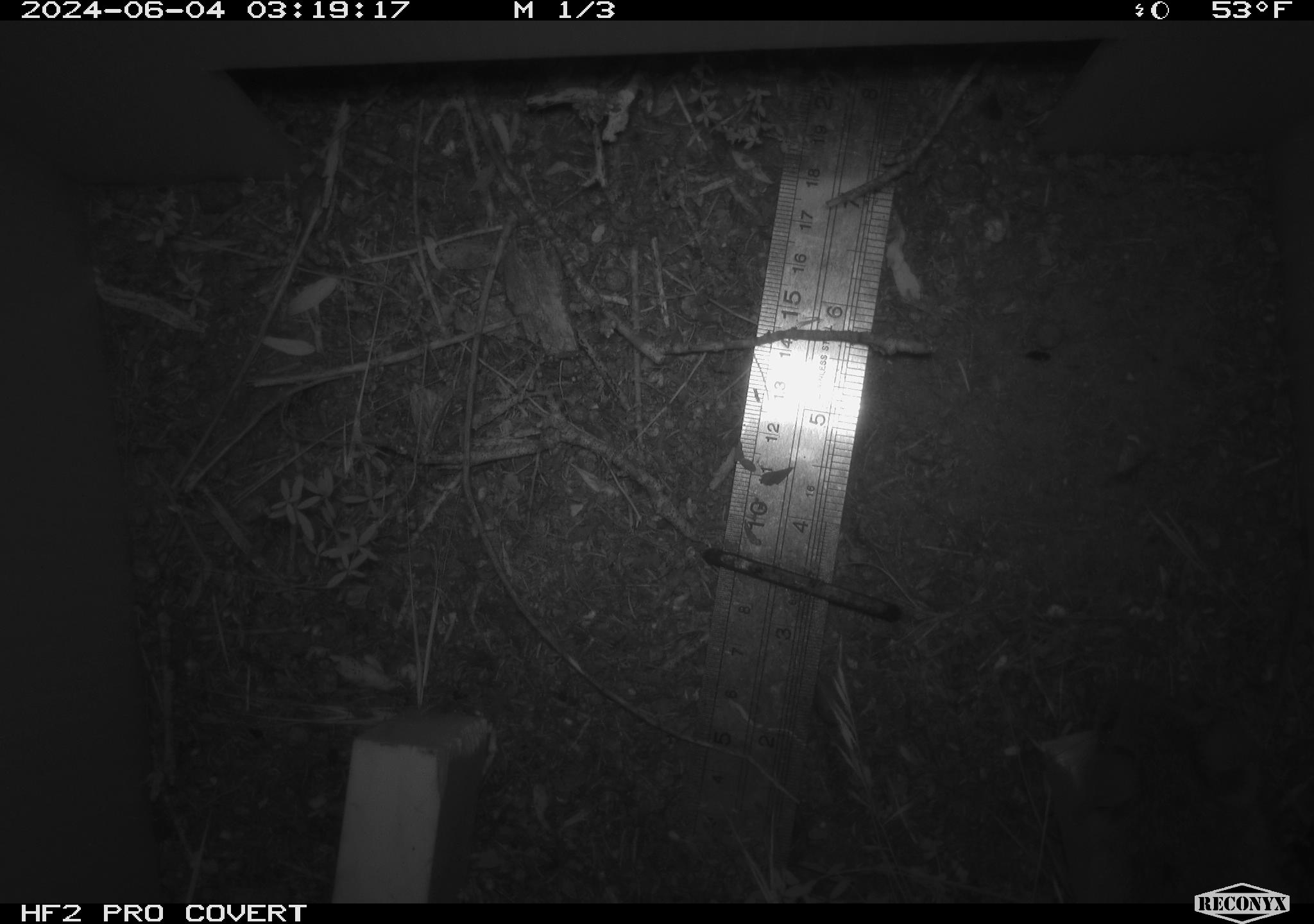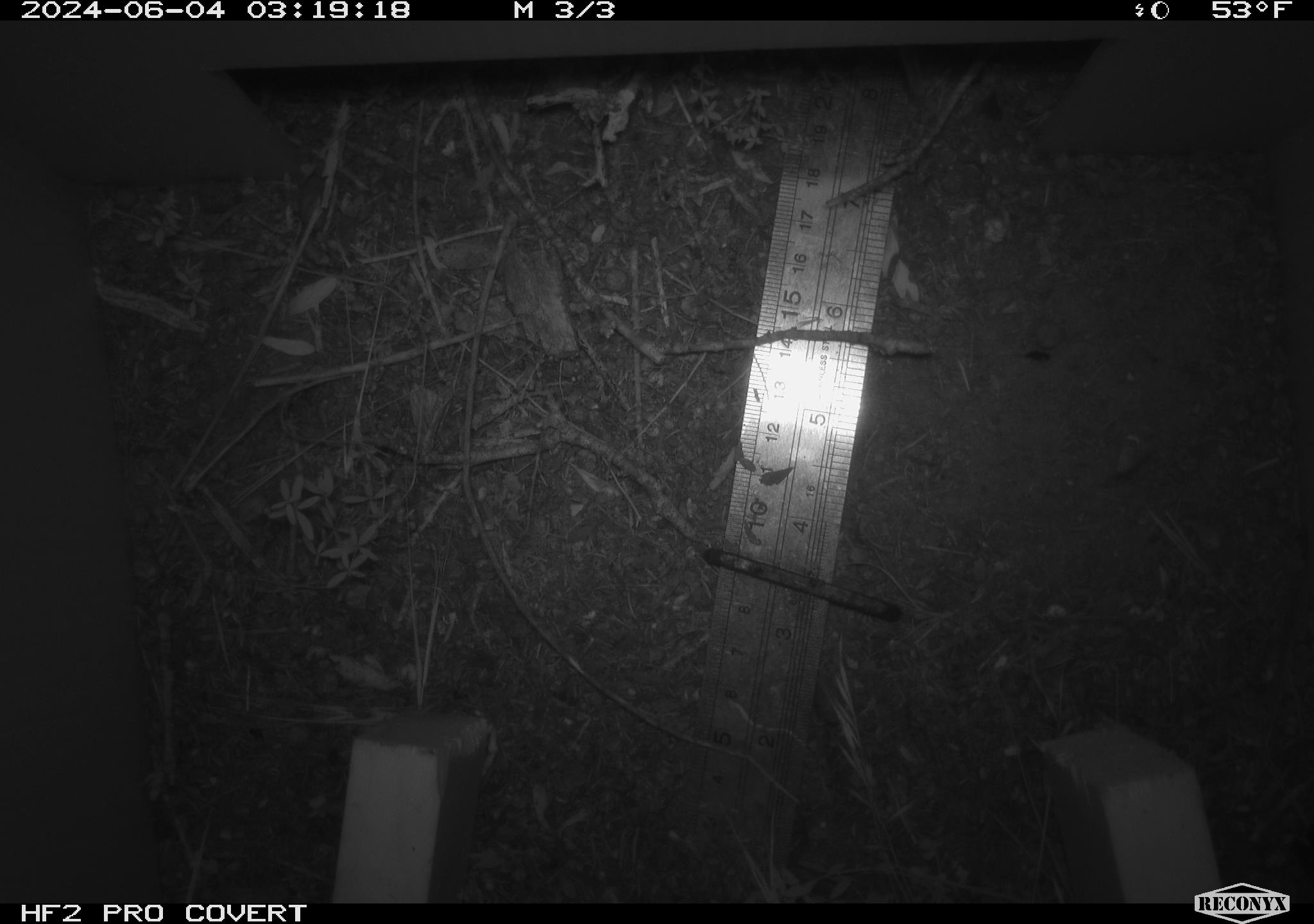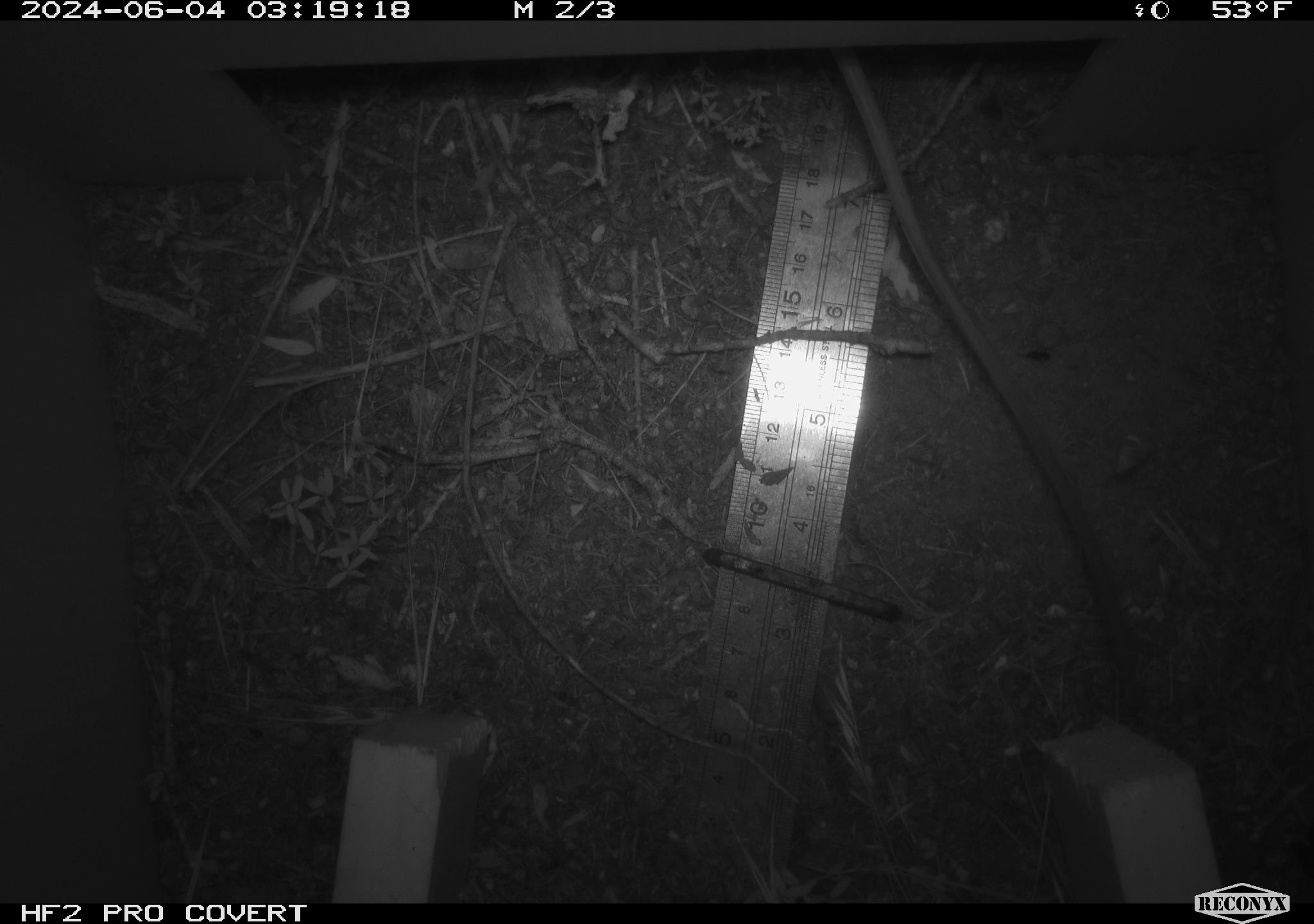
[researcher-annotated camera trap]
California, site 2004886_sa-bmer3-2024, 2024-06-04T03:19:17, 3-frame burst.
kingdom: Animalia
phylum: Chordata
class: Mammalia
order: Rodentia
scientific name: Rodentia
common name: mouse species